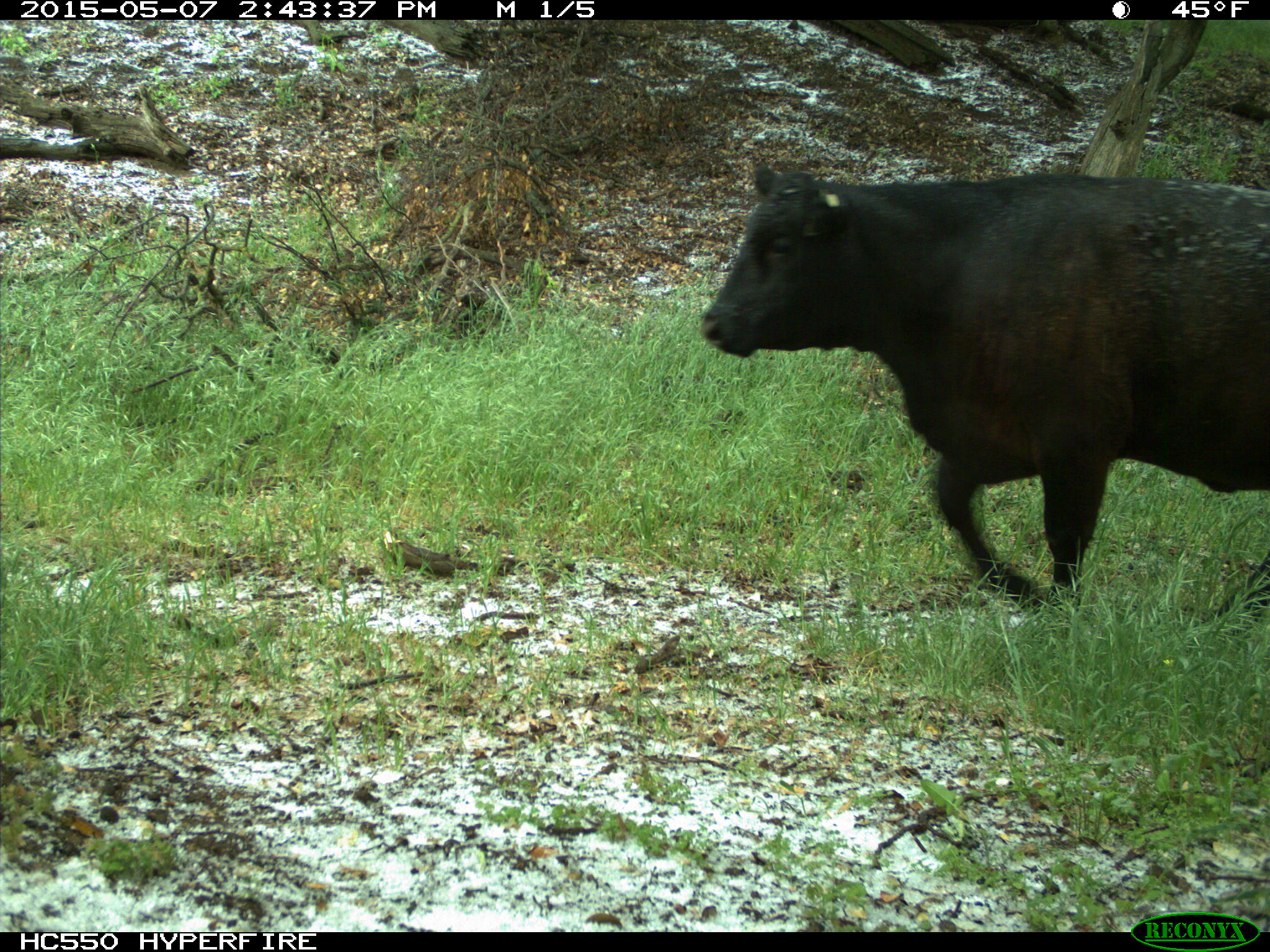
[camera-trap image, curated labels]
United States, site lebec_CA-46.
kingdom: Animalia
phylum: Chordata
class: Mammalia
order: Artiodactyla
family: Bovidae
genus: Bos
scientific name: Bos taurus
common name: domestic cow